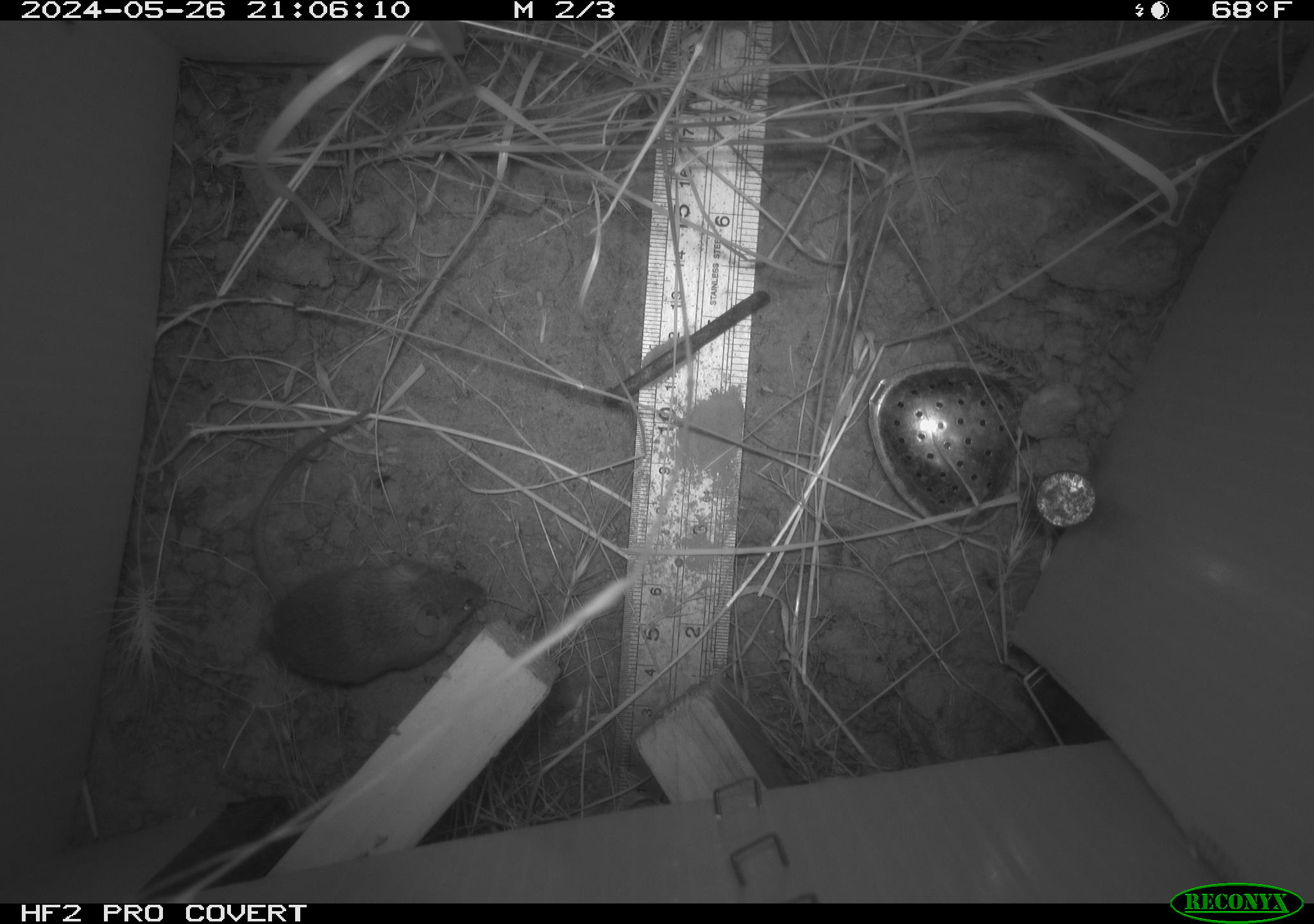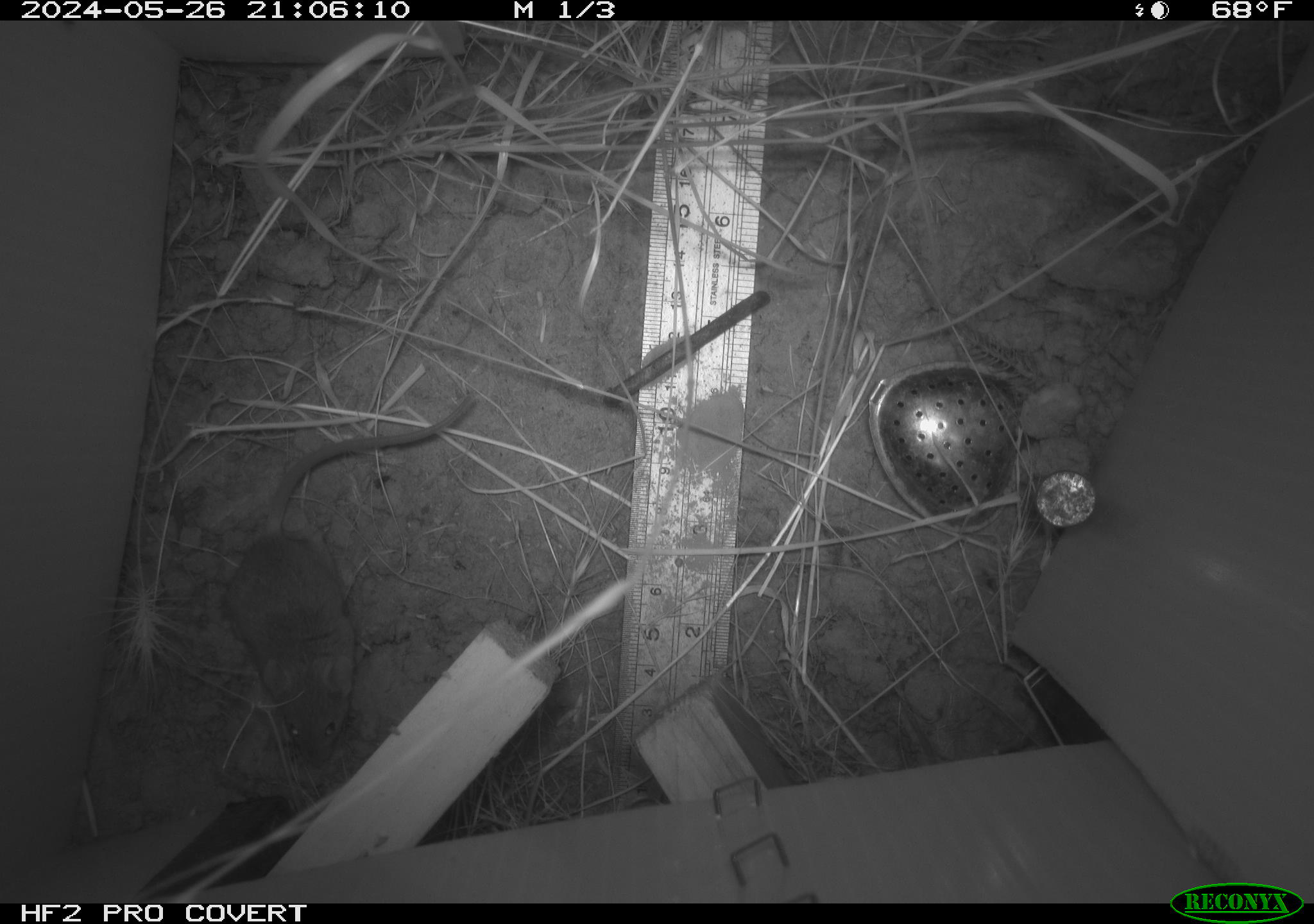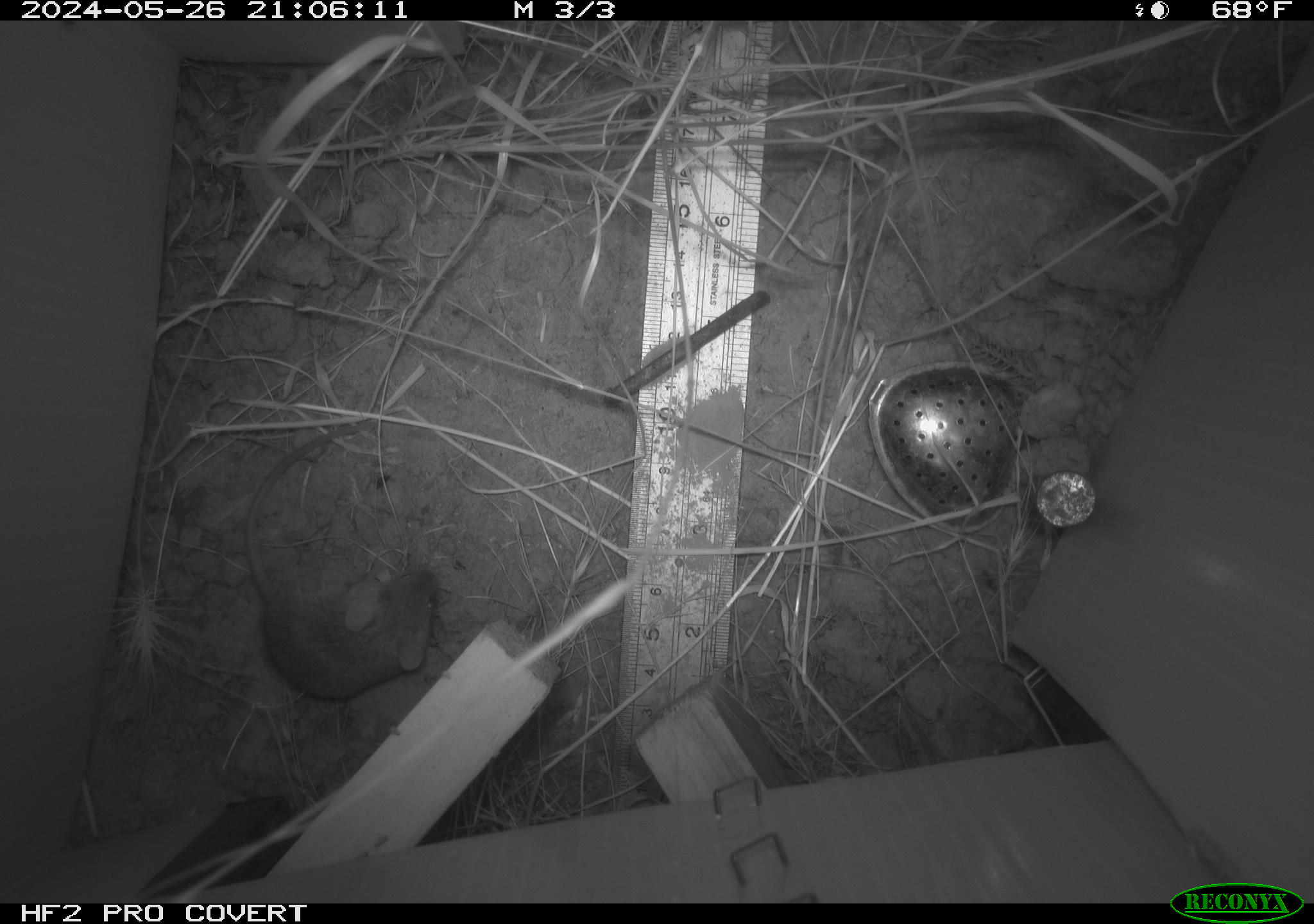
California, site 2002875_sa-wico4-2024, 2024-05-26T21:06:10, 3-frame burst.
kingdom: Animalia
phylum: Chordata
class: Mammalia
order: Rodentia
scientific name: Rodentia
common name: mouse species